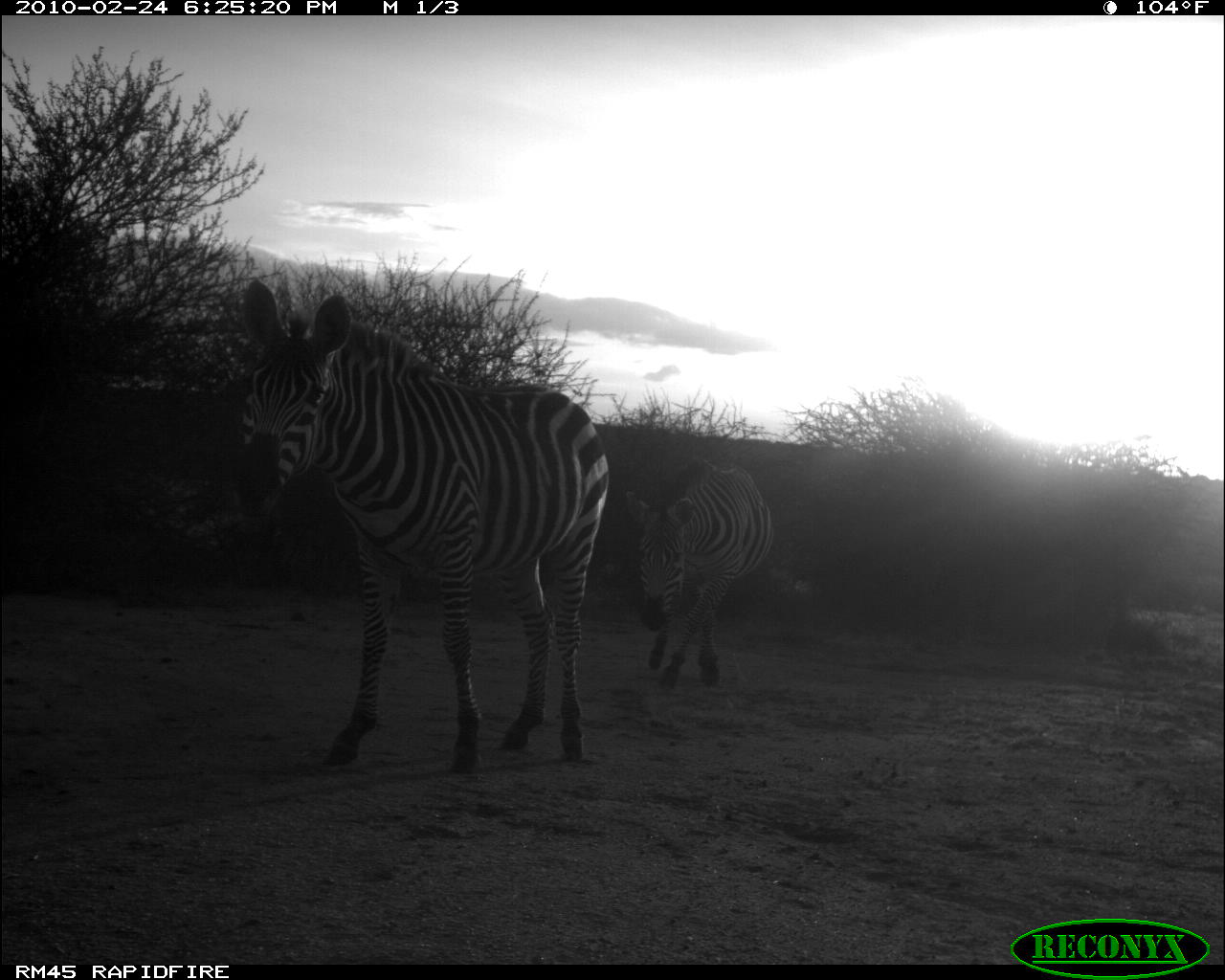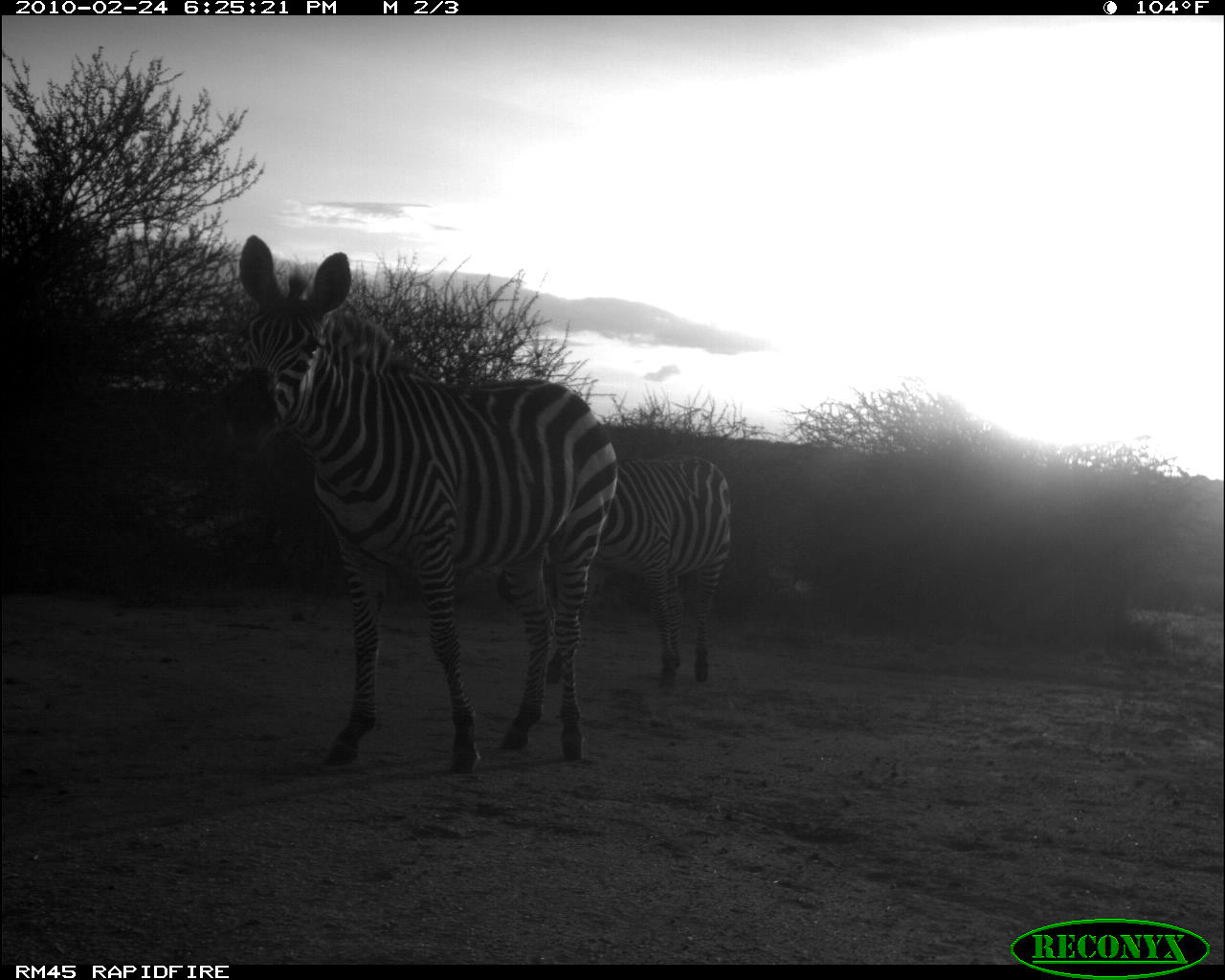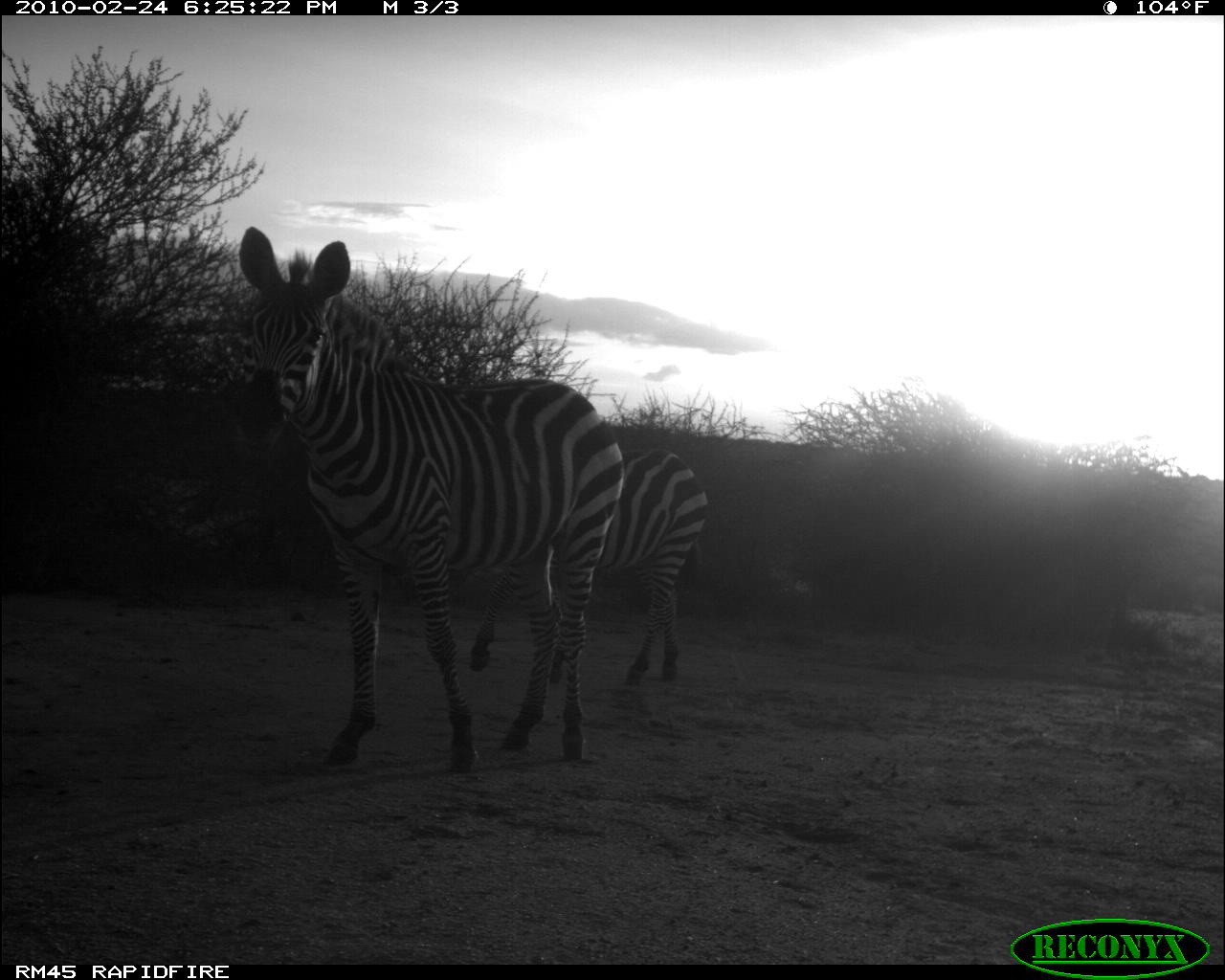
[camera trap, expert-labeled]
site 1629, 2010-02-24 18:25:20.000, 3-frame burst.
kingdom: Animalia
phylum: Chordata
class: Mammalia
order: Perissodactyla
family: Equidae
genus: Equus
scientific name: Equus quagga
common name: plains zebra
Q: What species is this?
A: Equus quagga (plains zebra).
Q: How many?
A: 2.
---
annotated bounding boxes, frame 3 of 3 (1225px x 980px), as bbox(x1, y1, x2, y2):
equus quagga: bbox(232, 221, 625, 774); bbox(467, 446, 711, 687)